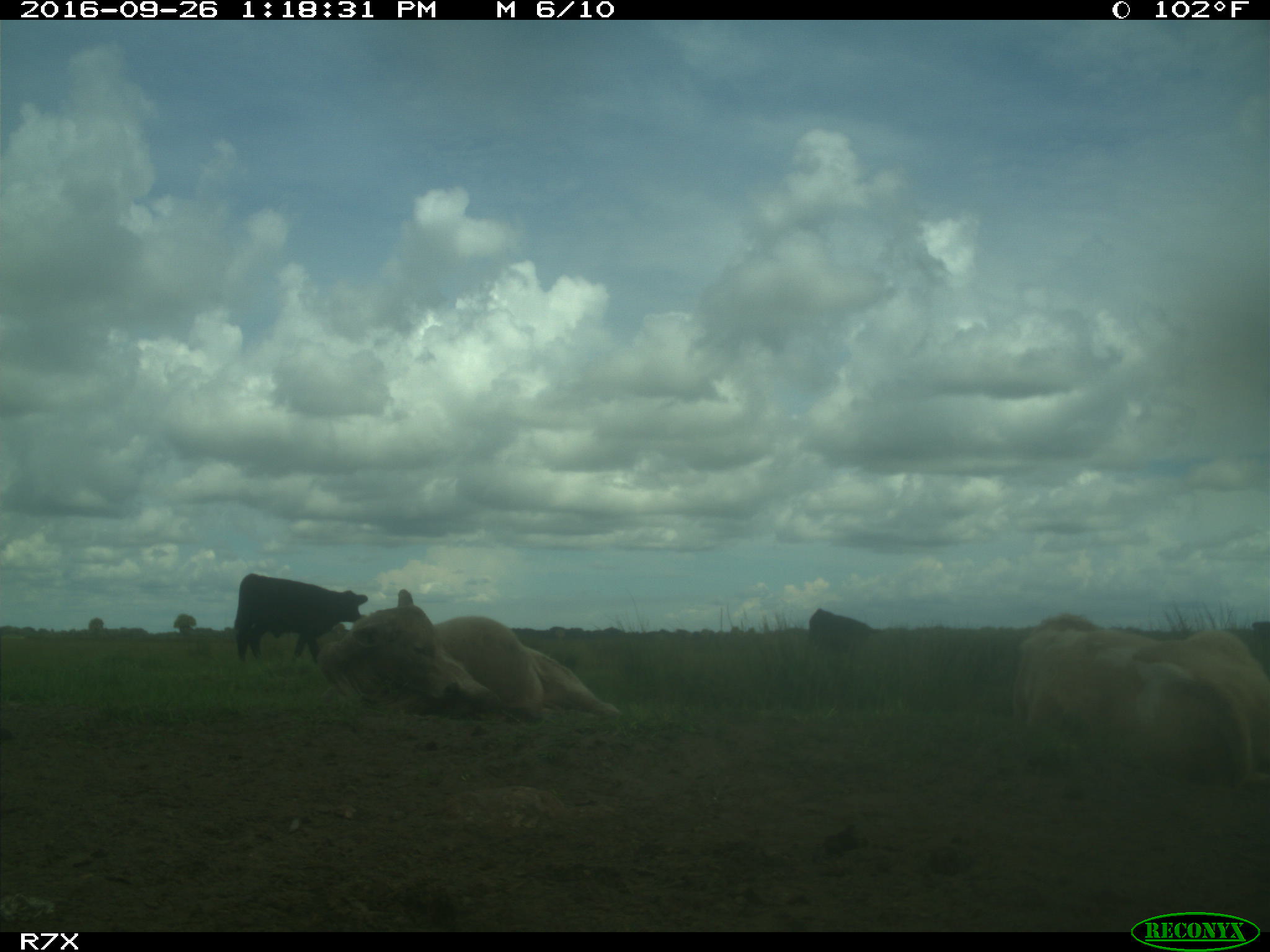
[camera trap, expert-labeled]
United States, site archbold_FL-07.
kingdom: Animalia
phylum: Chordata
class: Mammalia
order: Artiodactyla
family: Bovidae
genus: Bos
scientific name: Bos taurus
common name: domestic cow